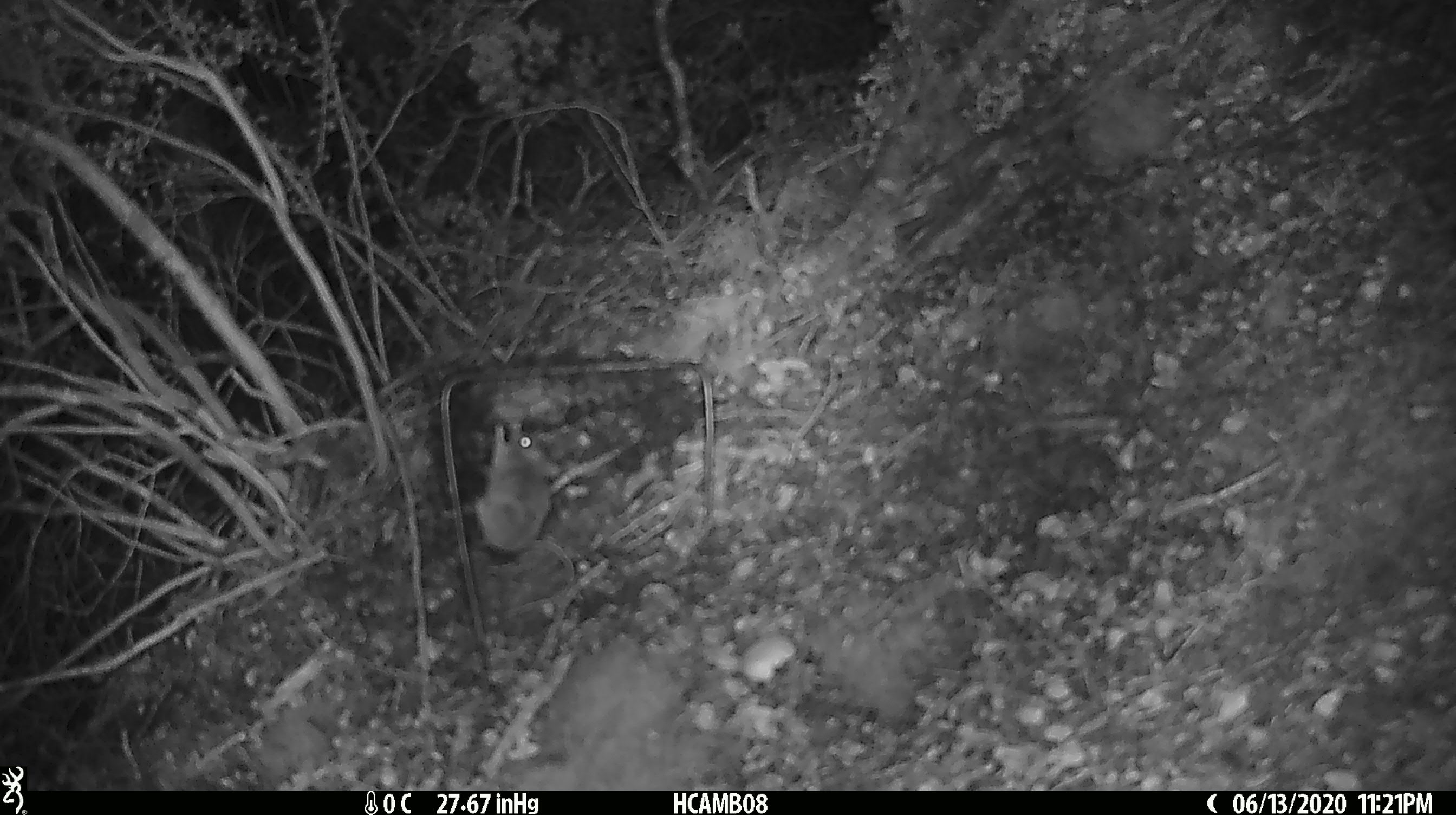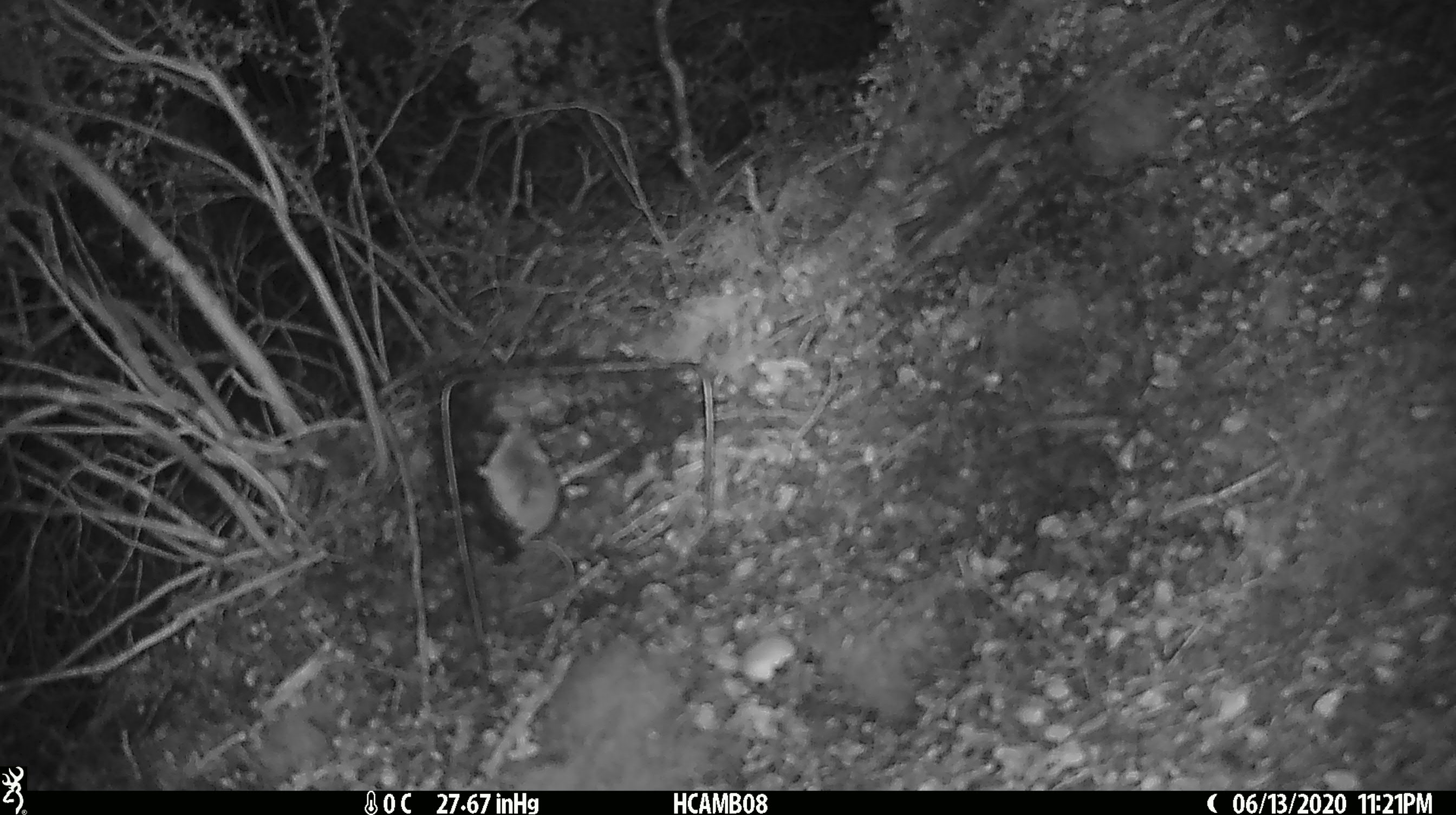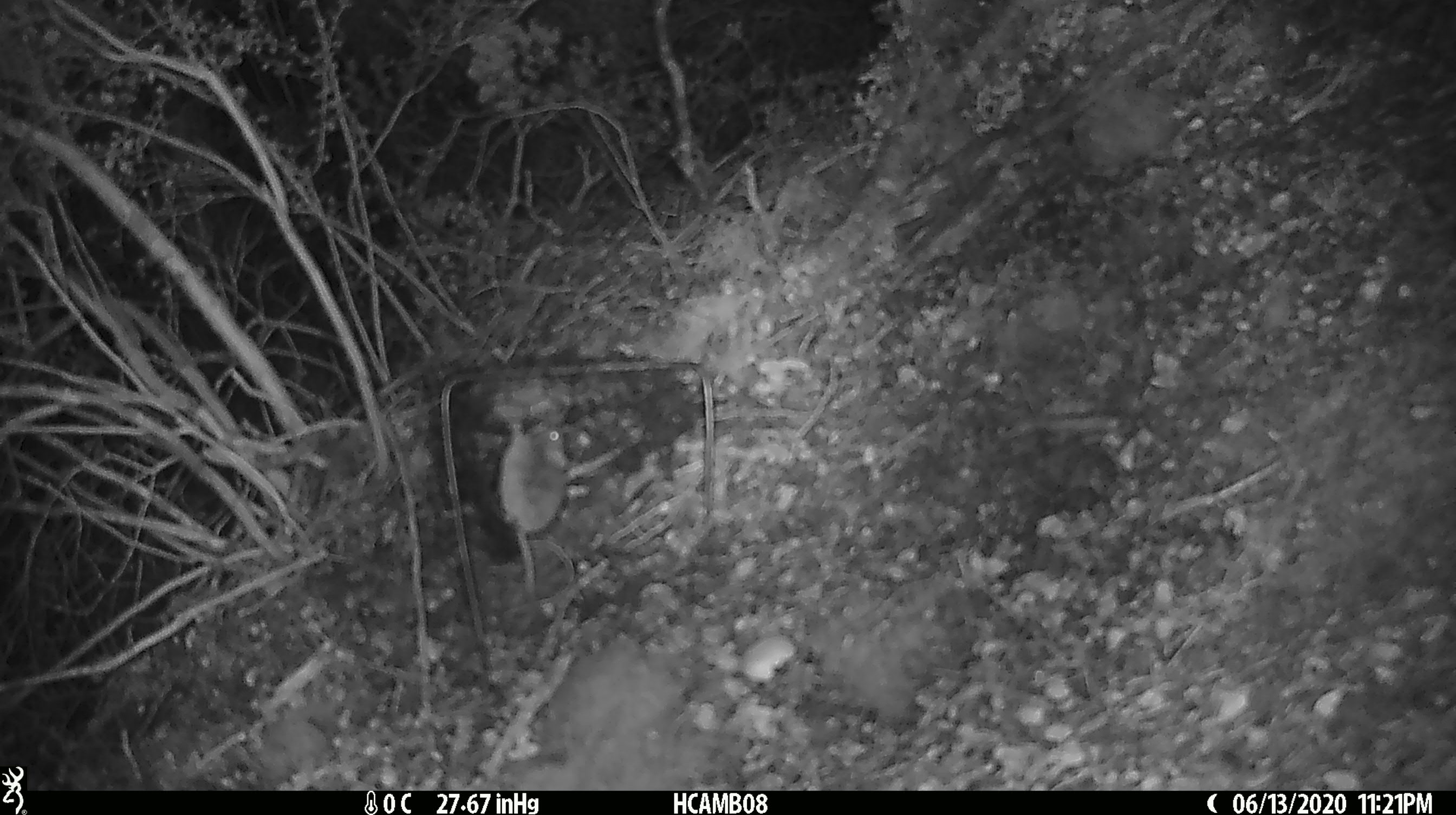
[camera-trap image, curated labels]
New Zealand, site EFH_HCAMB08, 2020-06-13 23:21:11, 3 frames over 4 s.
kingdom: Animalia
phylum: Chordata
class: Mammalia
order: Rodentia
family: Muridae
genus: Mus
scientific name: Mus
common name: mouse